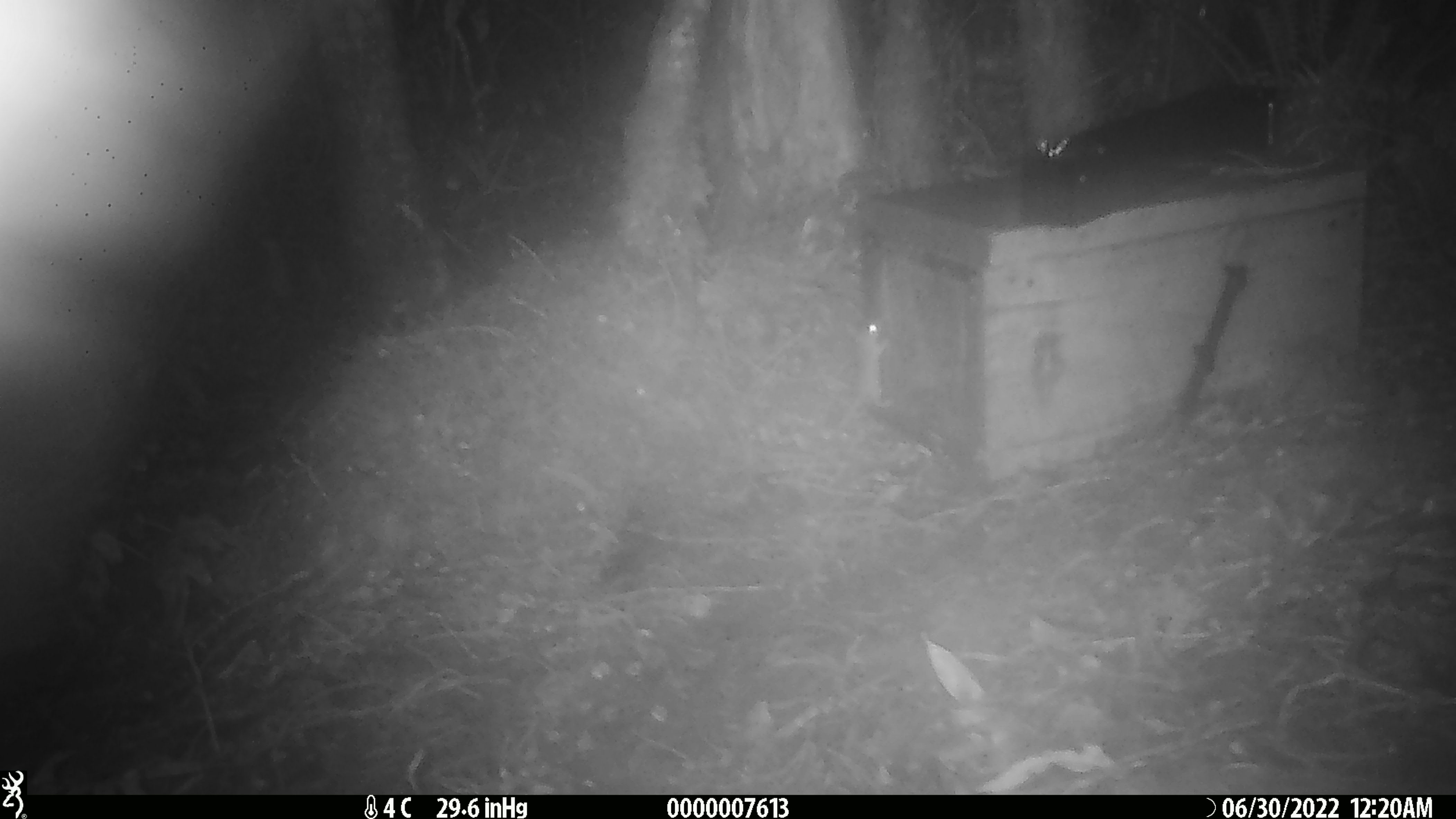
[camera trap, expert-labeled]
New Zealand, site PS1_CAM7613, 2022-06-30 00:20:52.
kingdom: Animalia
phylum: Chordata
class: Mammalia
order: Rodentia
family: Muridae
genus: Mus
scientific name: Mus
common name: mouse